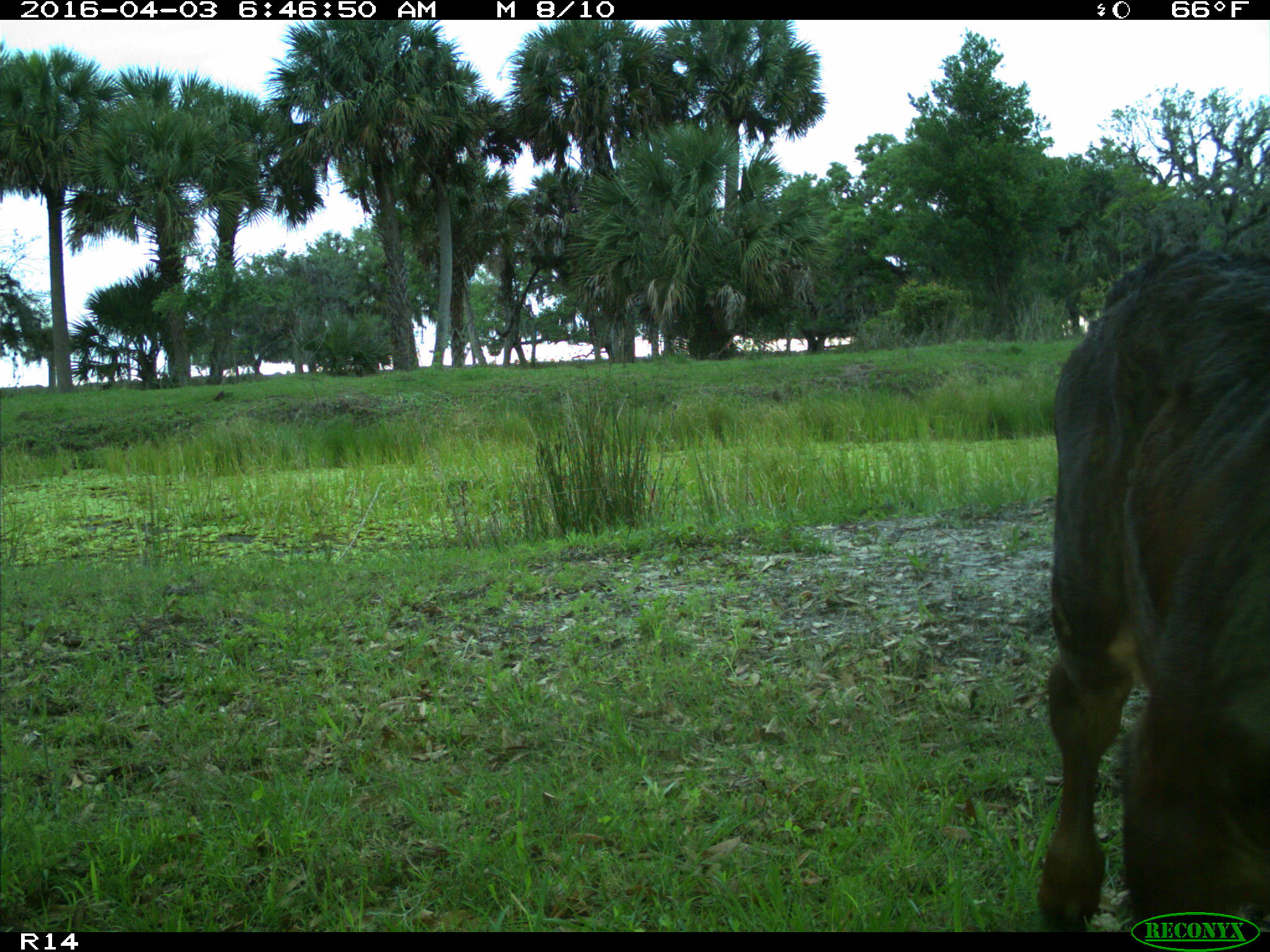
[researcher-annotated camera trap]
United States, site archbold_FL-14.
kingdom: Animalia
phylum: Chordata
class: Mammalia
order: Artiodactyla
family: Bovidae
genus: Bos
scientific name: Bos taurus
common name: domestic cow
Bos taurus (domestic cow).